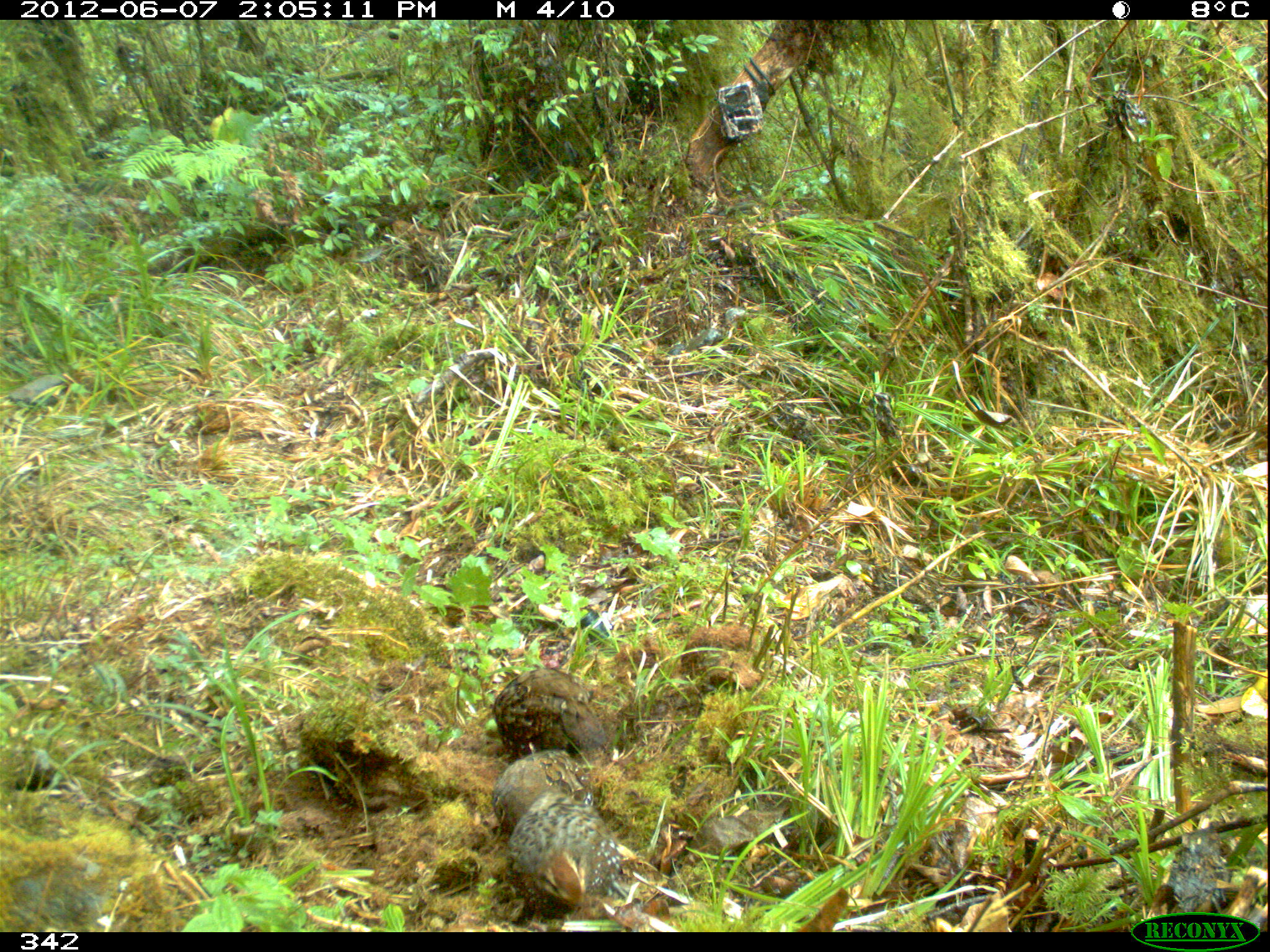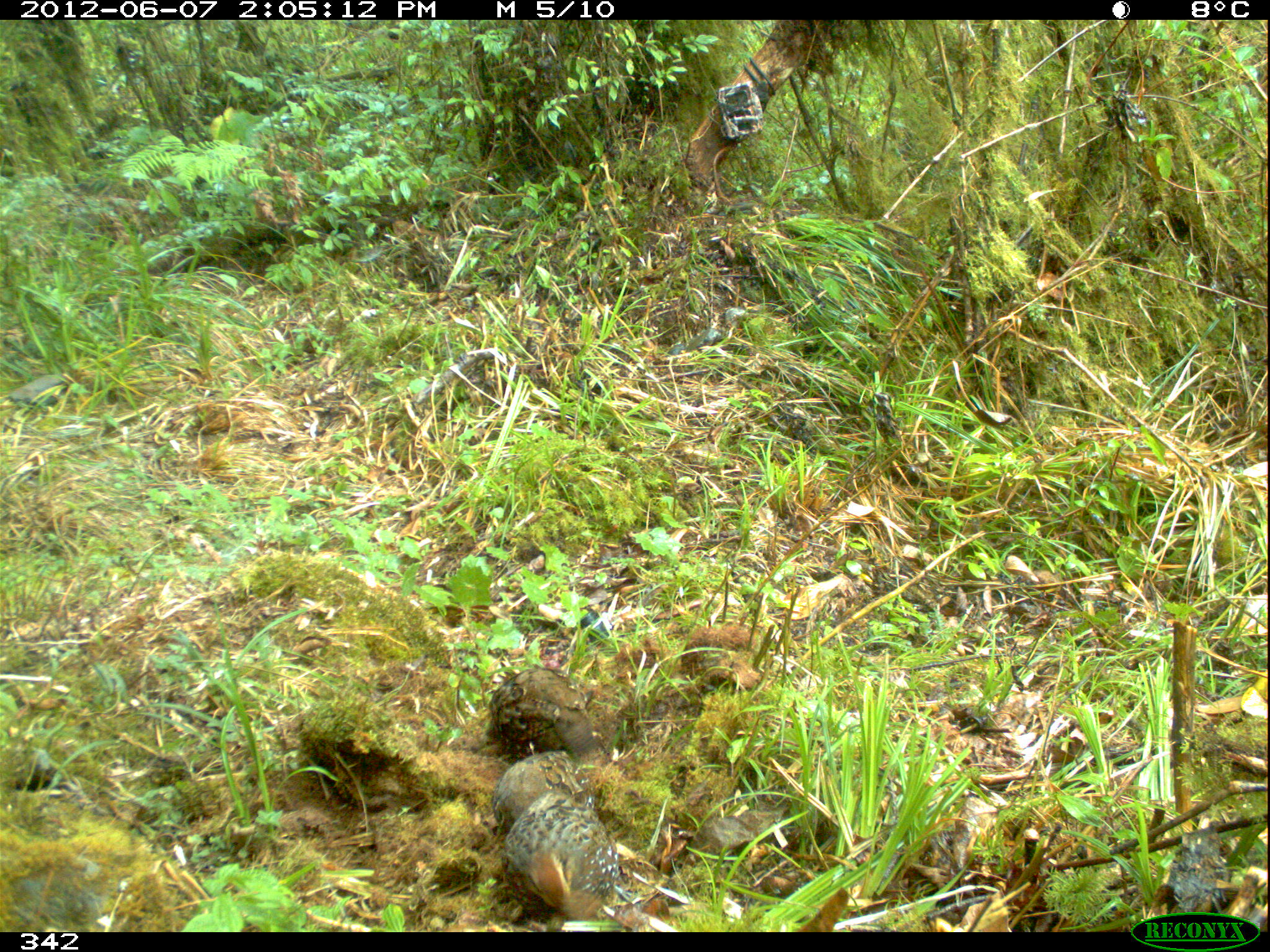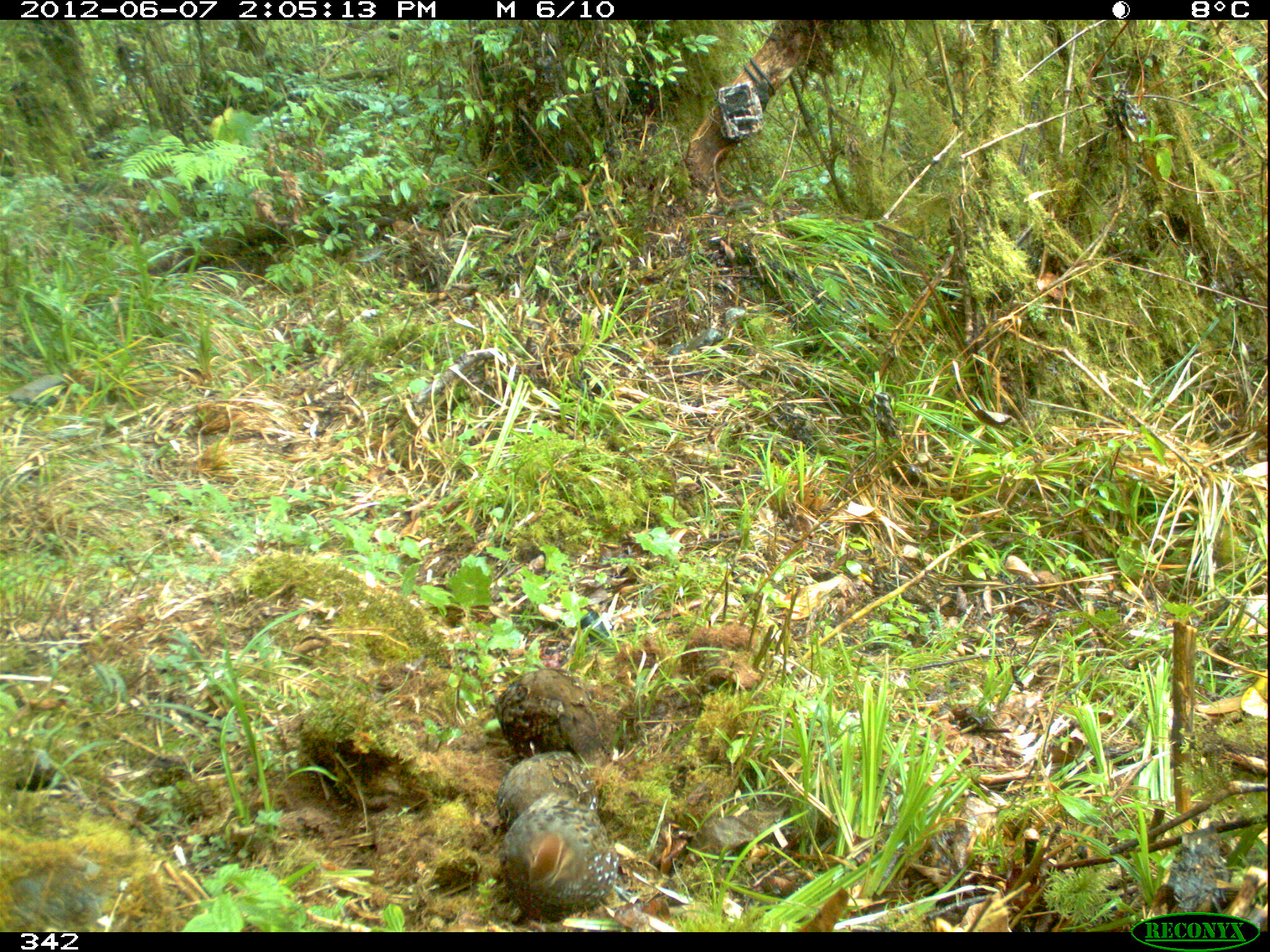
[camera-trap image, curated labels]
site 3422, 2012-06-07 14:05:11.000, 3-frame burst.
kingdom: Animalia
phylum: Chordata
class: Aves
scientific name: Aves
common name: bird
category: unknown bird